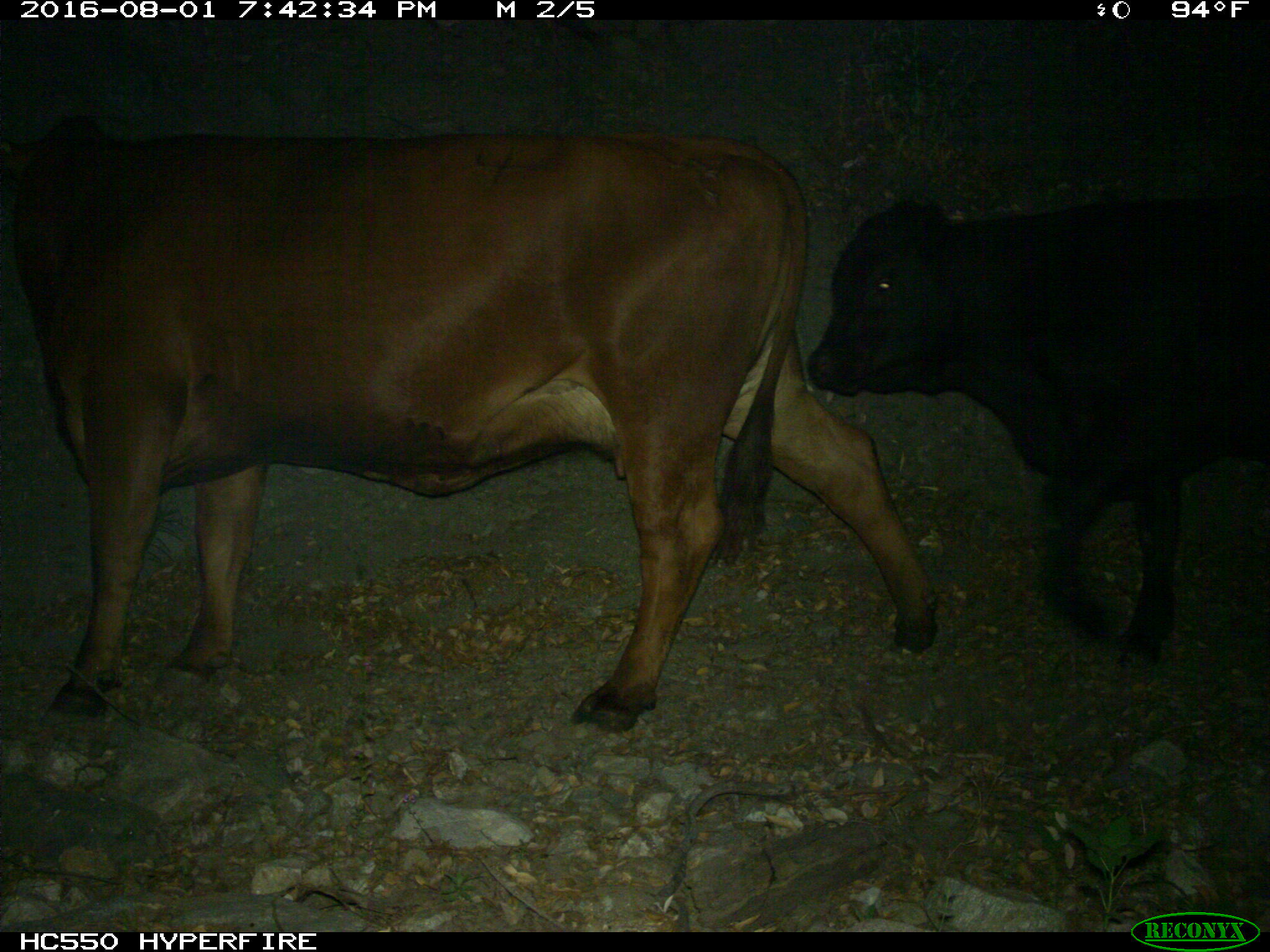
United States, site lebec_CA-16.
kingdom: Animalia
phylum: Chordata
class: Mammalia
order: Artiodactyla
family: Bovidae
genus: Bos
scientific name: Bos taurus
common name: domestic cow